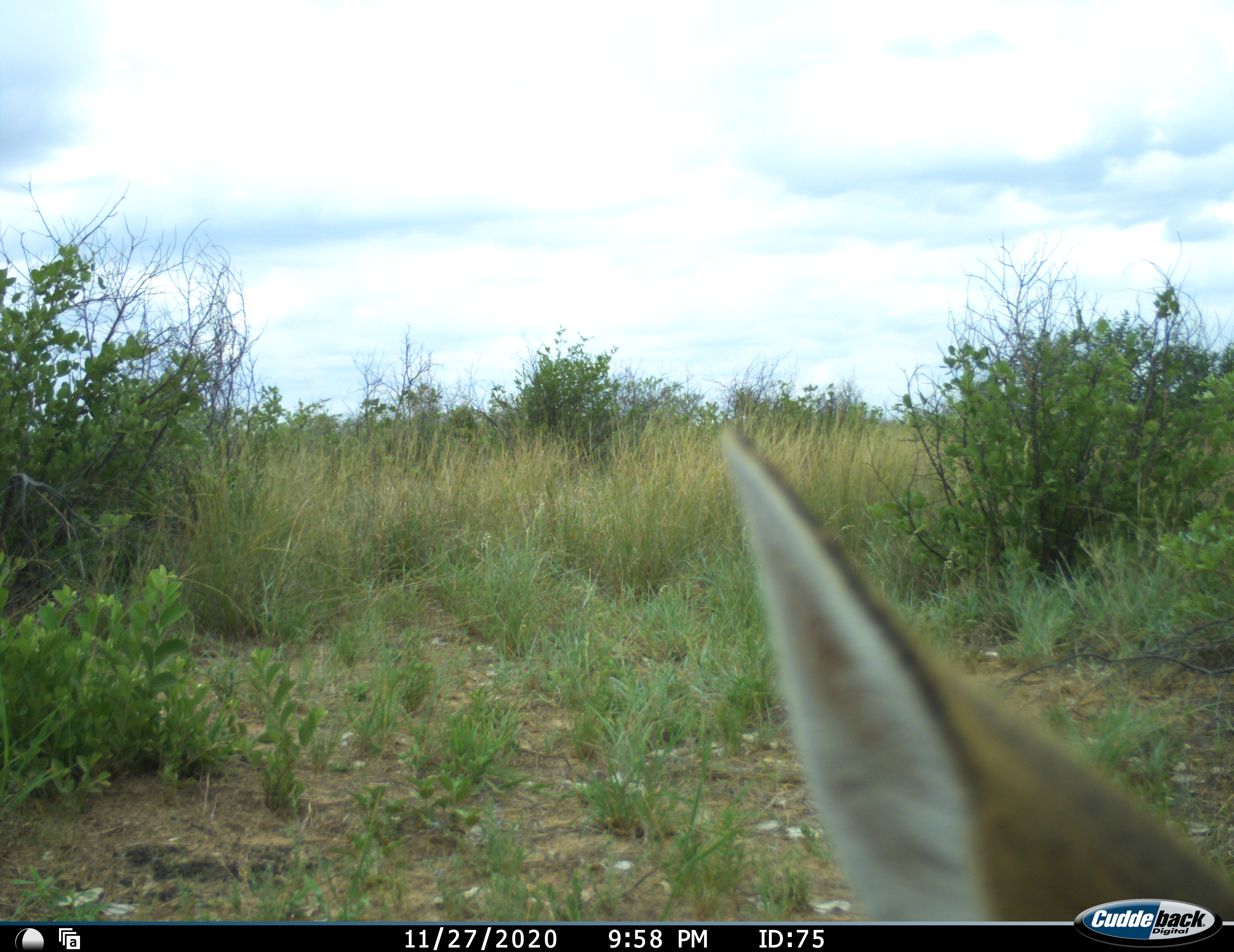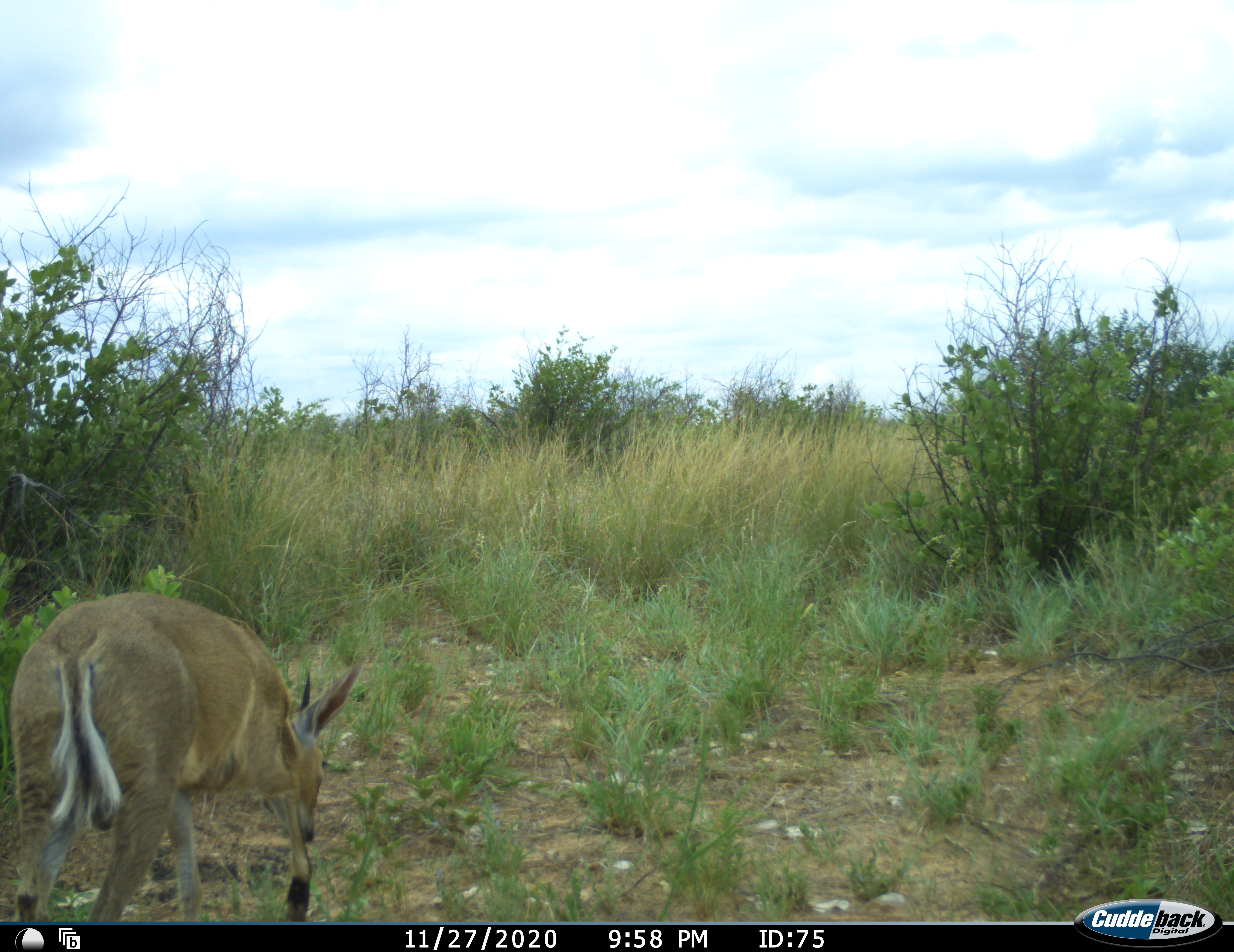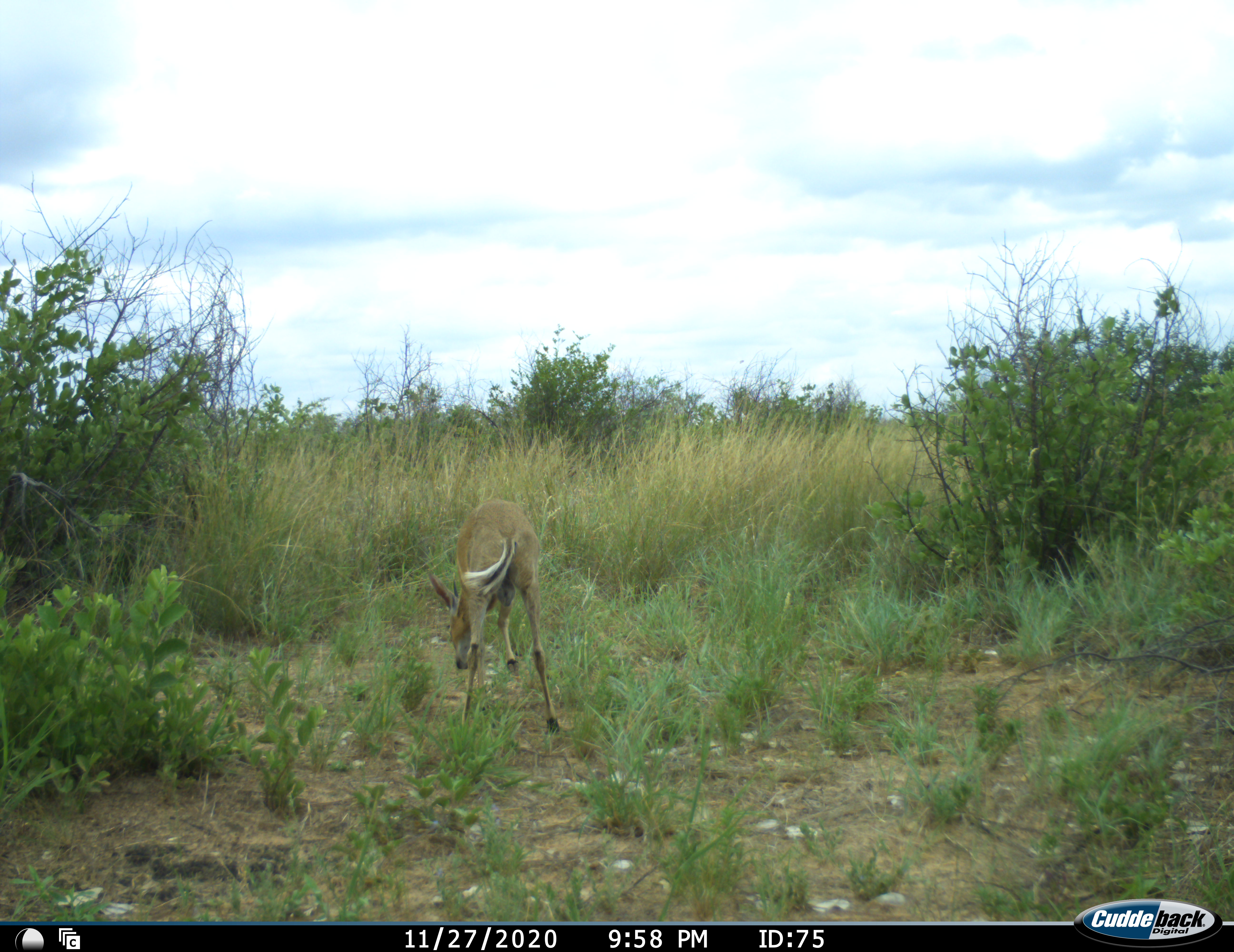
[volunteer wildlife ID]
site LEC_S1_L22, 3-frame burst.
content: unidentified animal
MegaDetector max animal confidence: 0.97